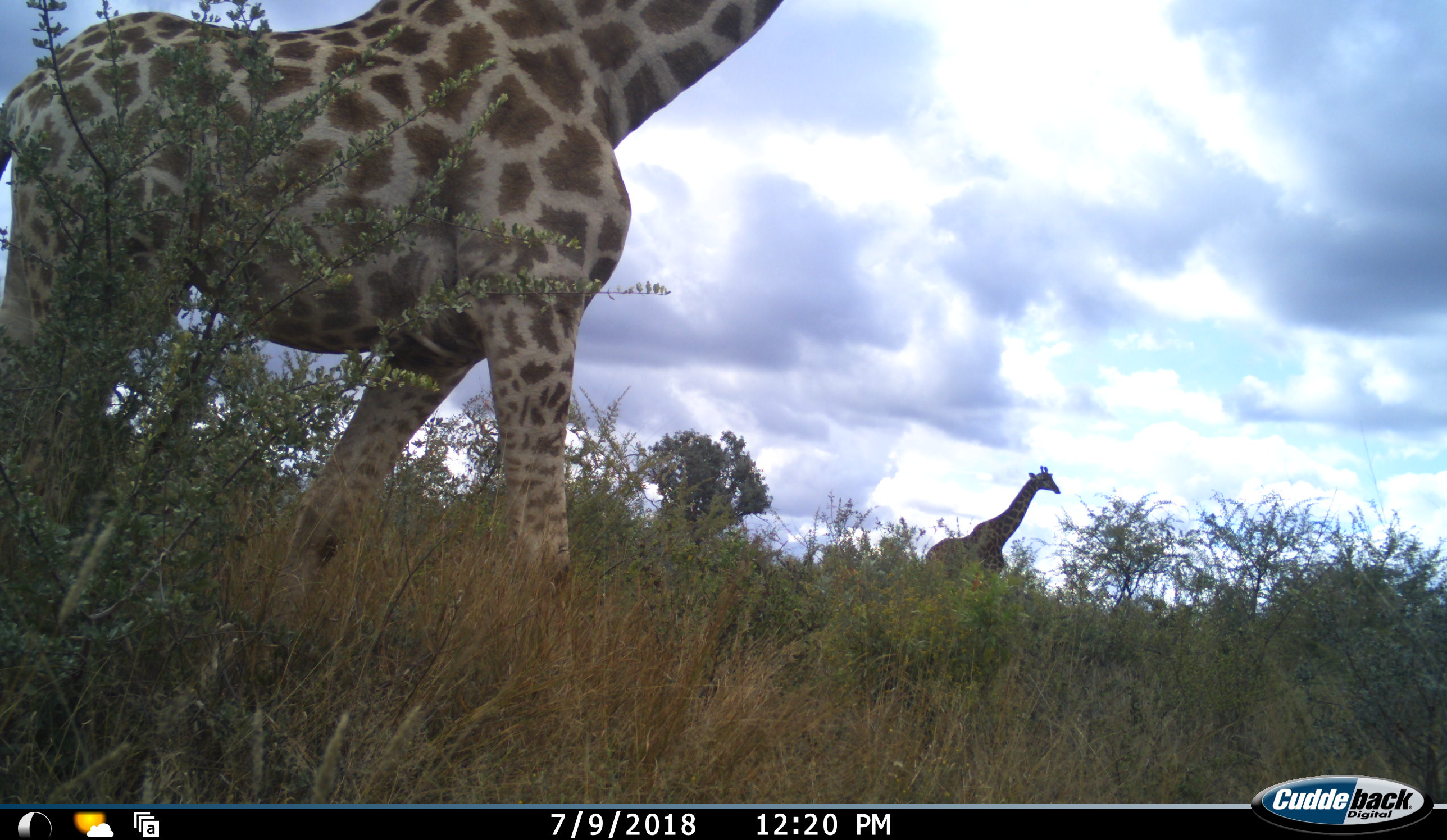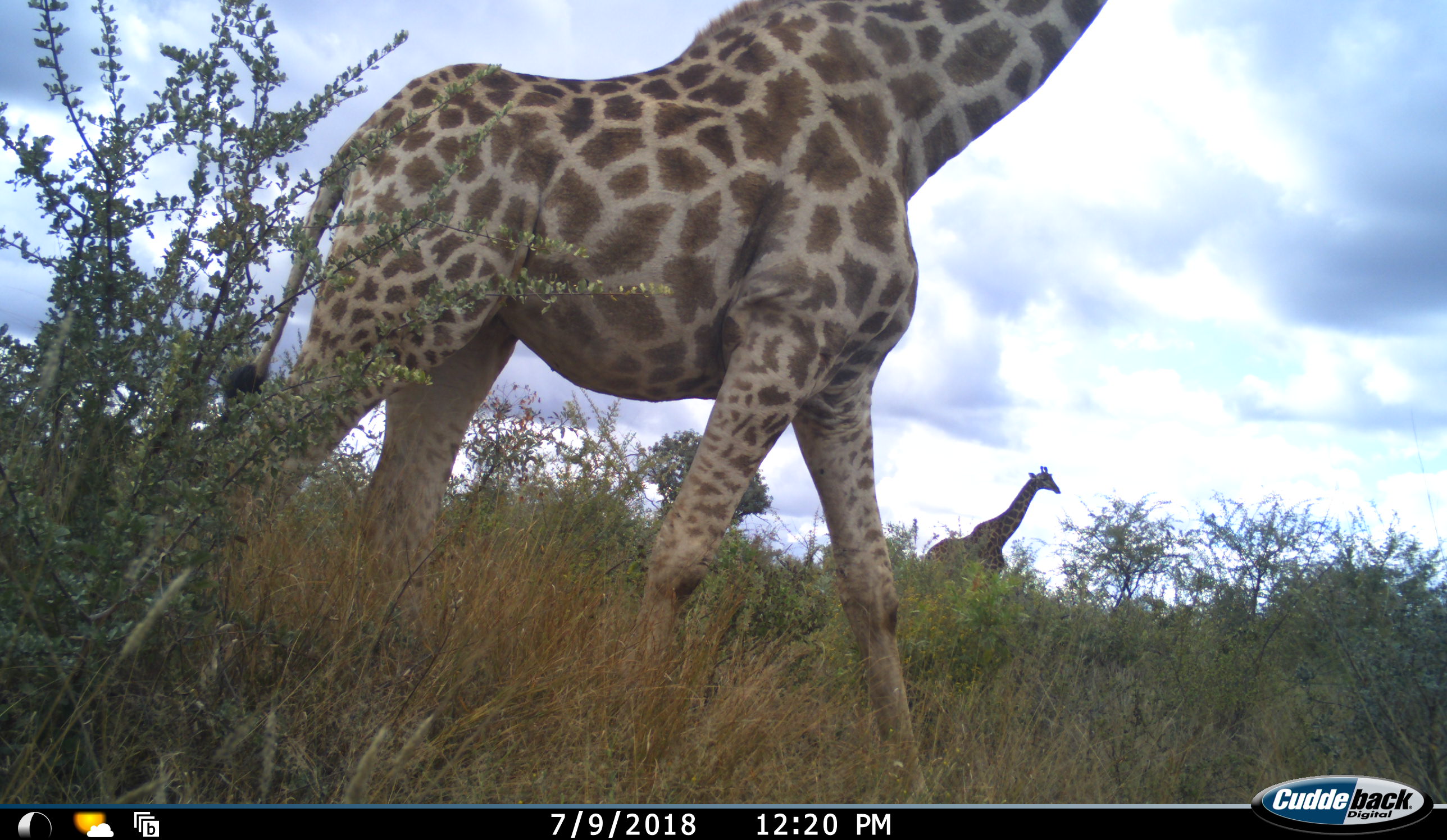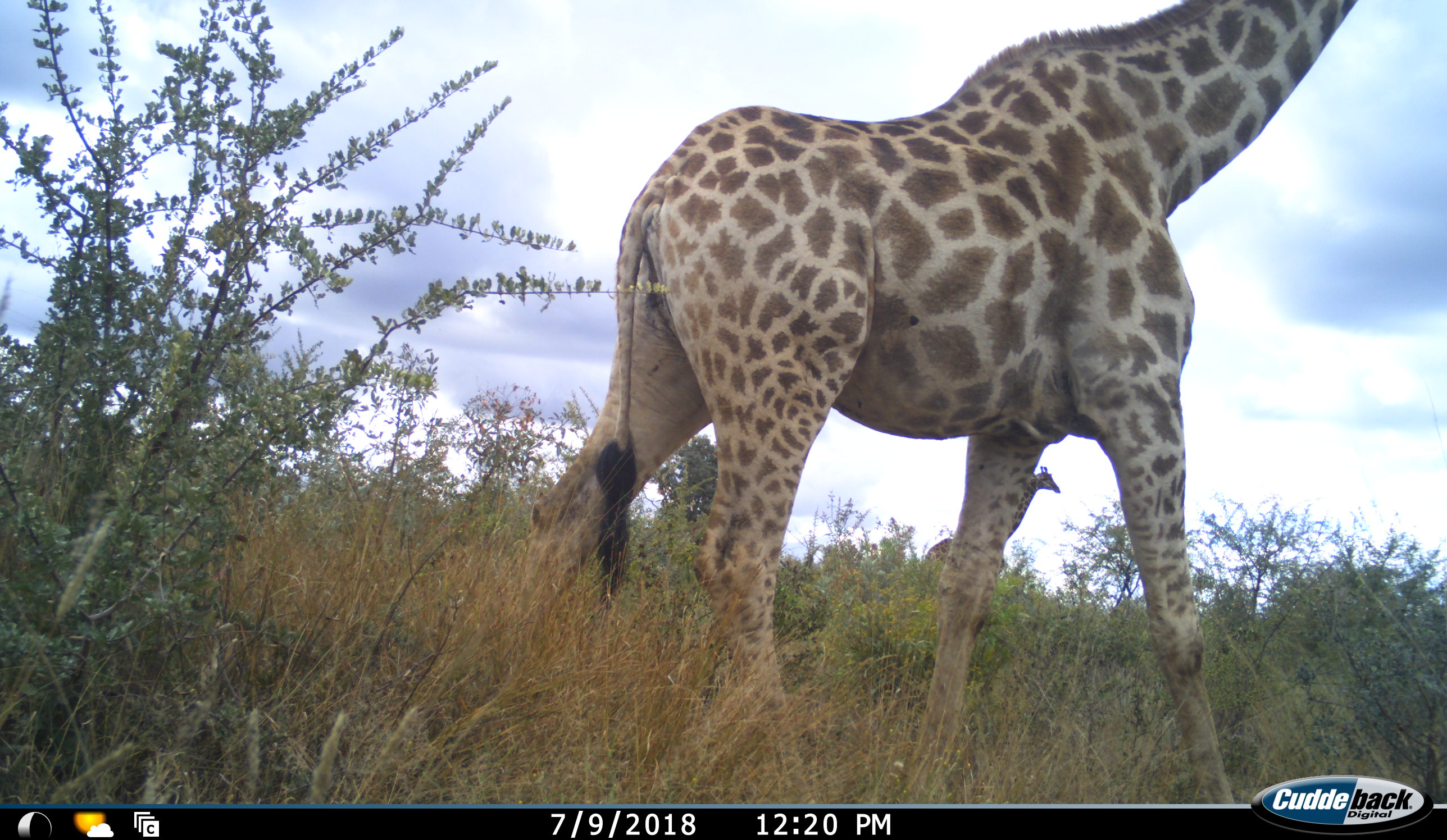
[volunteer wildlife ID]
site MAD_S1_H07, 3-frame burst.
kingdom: Animalia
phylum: Chordata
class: Mammalia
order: Artiodactyla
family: Giraffidae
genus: Giraffa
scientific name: Giraffa camelopardalis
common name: giraffe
Giraffe (Giraffa camelopardalis), count 2. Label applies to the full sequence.